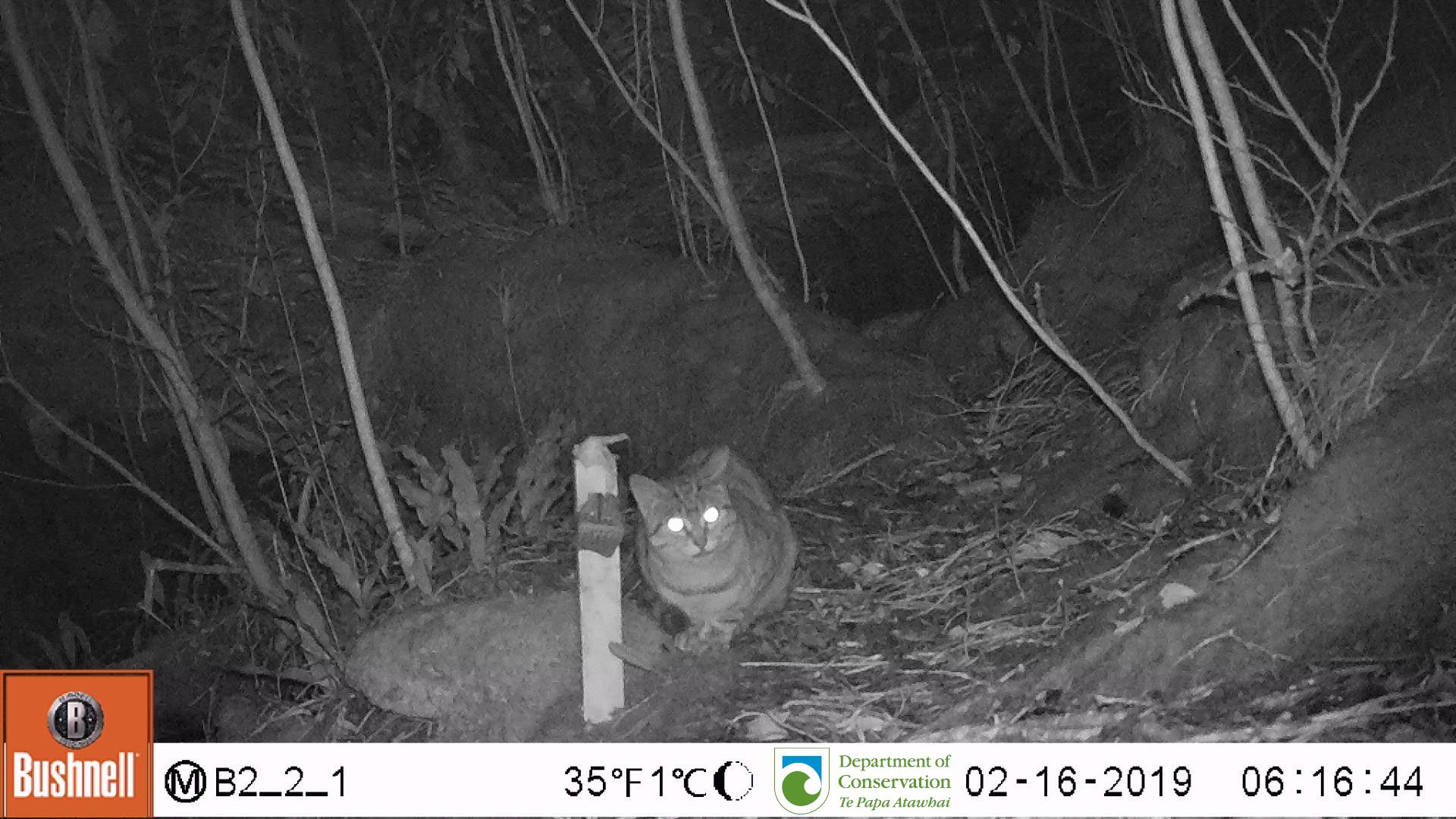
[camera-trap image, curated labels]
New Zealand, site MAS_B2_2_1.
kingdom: Animalia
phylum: Chordata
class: Mammalia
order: Carnivora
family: Felidae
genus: Felis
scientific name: Felis catus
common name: domestic cat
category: cat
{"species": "cat (domestic cat) (Felis catus)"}